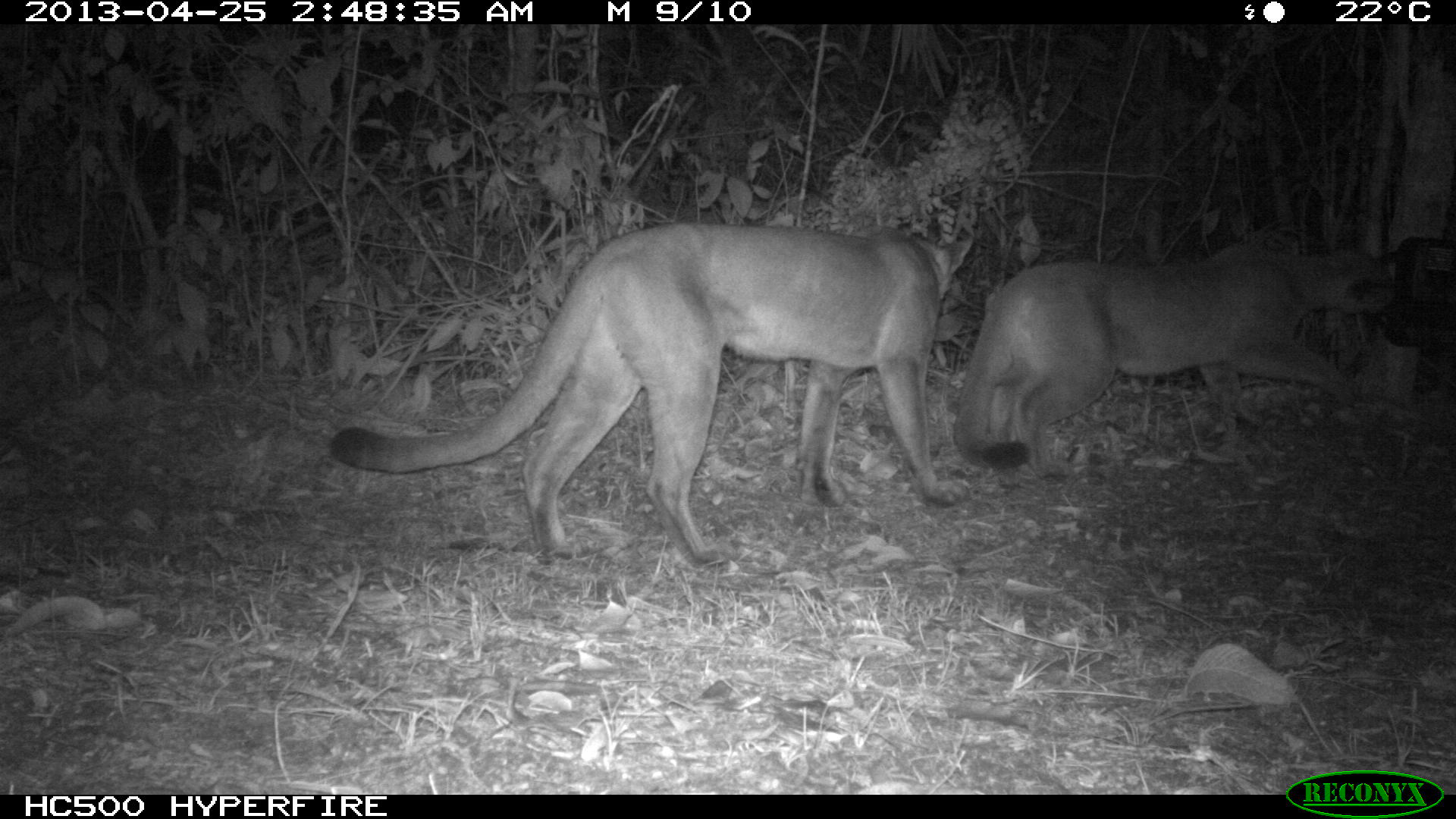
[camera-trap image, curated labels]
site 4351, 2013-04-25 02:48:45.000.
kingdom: Animalia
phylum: Chordata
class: Mammalia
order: Carnivora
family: Felidae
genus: Puma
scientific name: Puma concolor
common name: mountain lion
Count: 2.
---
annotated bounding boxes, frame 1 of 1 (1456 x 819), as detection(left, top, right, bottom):
puma concolor: detection(330, 219, 971, 568); detection(952, 241, 1397, 481)